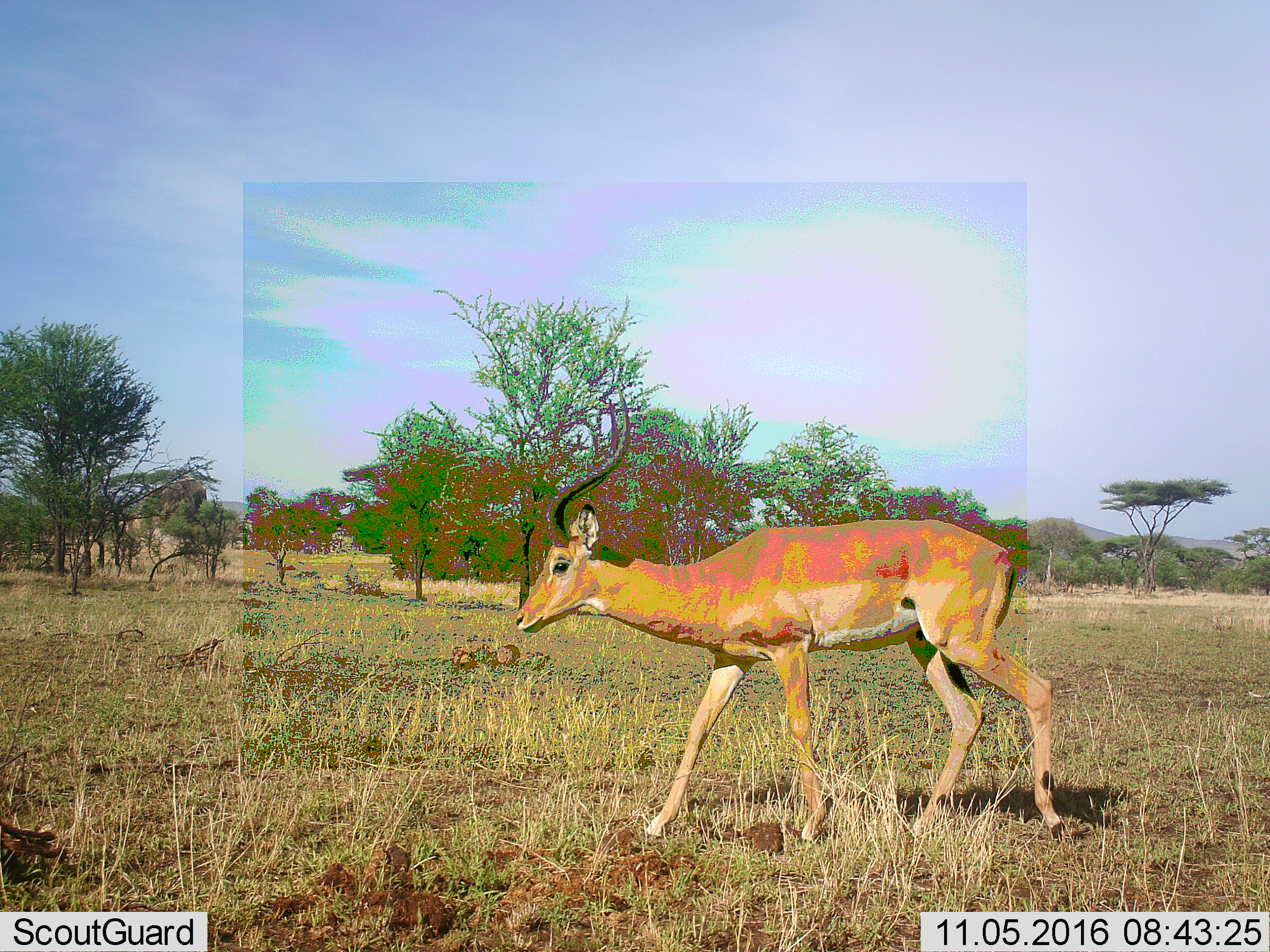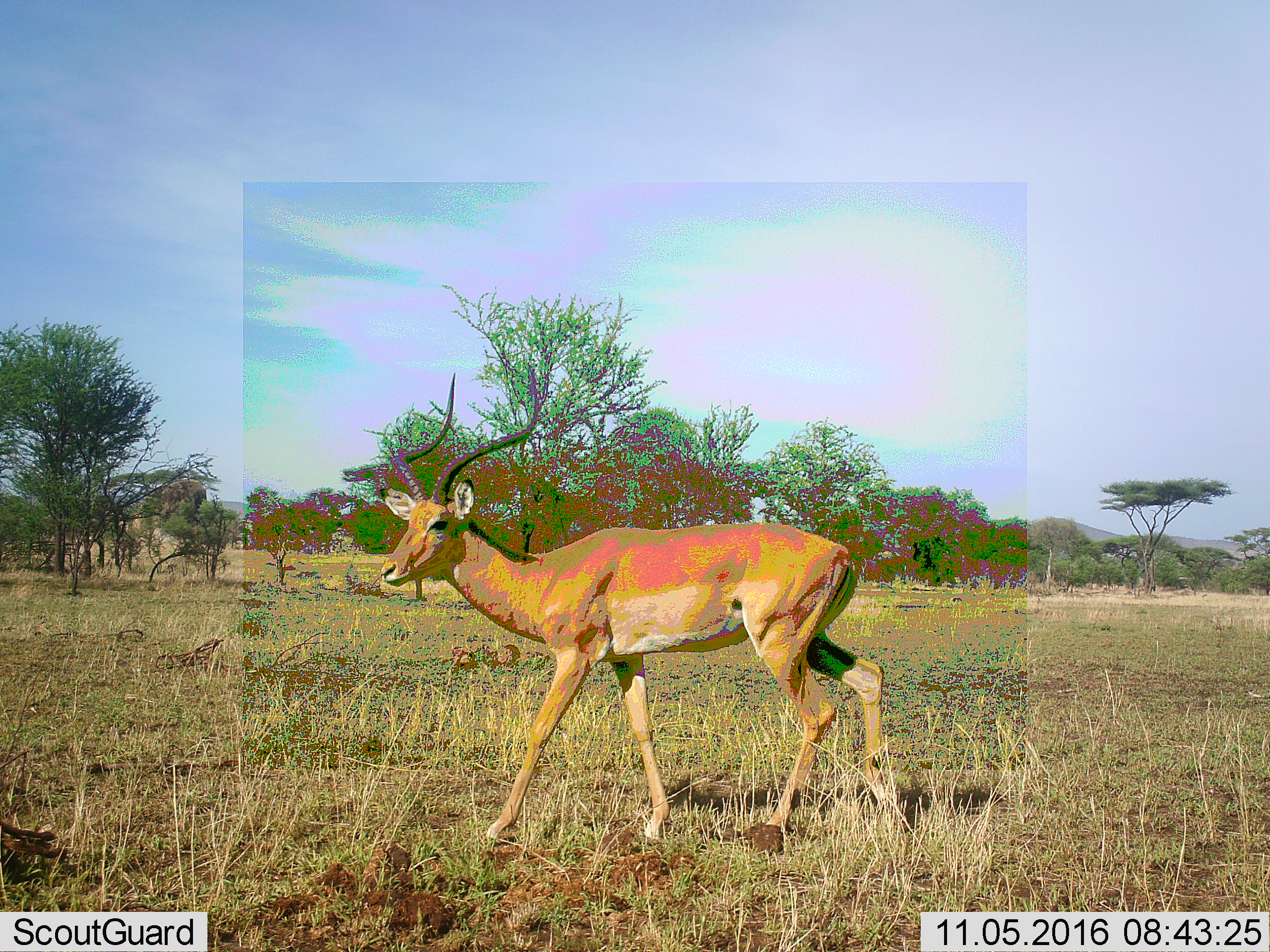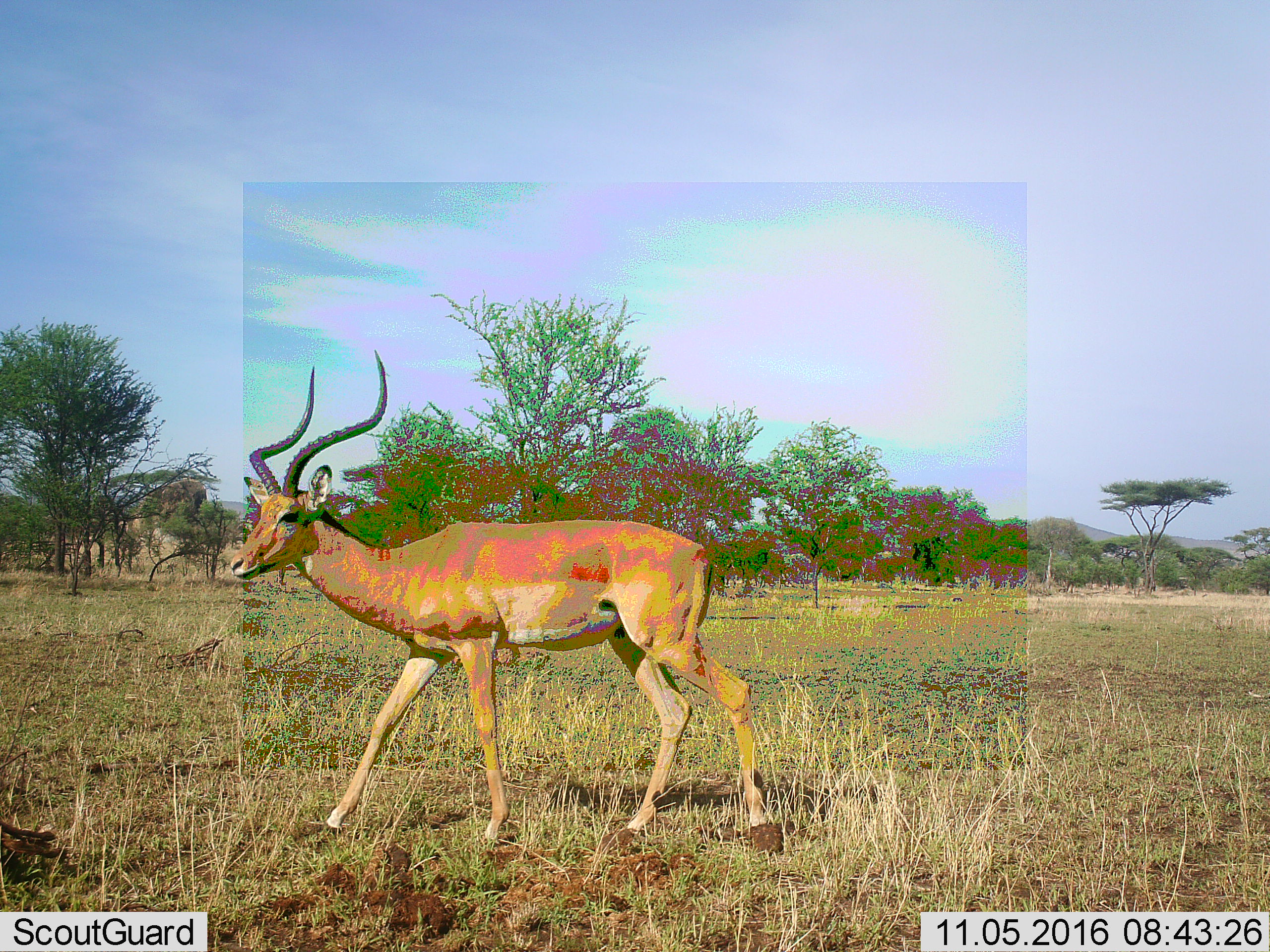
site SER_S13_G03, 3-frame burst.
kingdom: Animalia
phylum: Chordata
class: Mammalia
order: Artiodactyla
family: Bovidae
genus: Aepyceros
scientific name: Aepyceros melampus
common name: impala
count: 1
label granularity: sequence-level